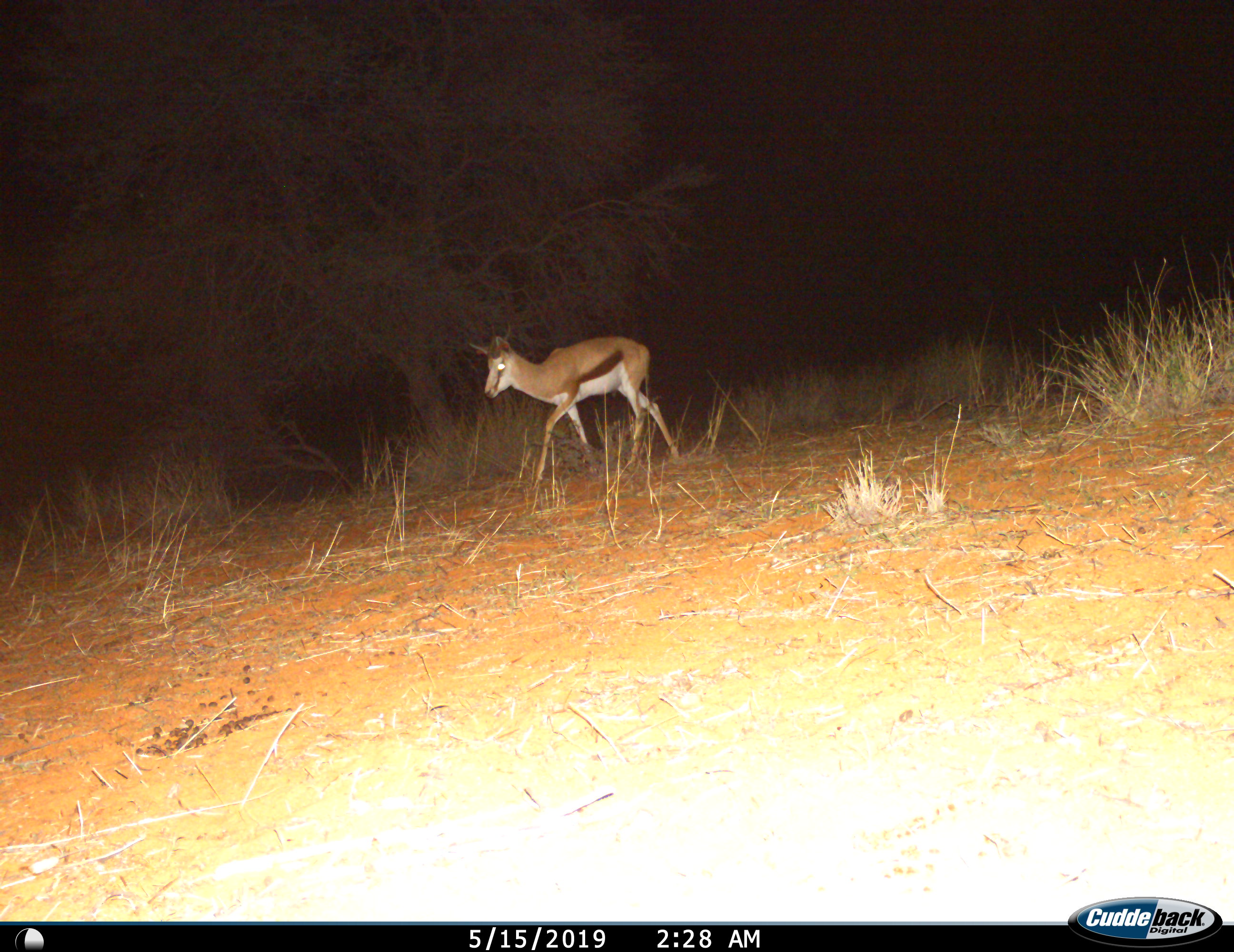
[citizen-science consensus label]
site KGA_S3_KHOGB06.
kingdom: Animalia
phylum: Chordata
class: Mammalia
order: Artiodactyla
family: Bovidae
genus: Antidorcas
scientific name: Antidorcas marsupialis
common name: springbok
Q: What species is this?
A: Springbok (Antidorcas marsupialis).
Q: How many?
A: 1.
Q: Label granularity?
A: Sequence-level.